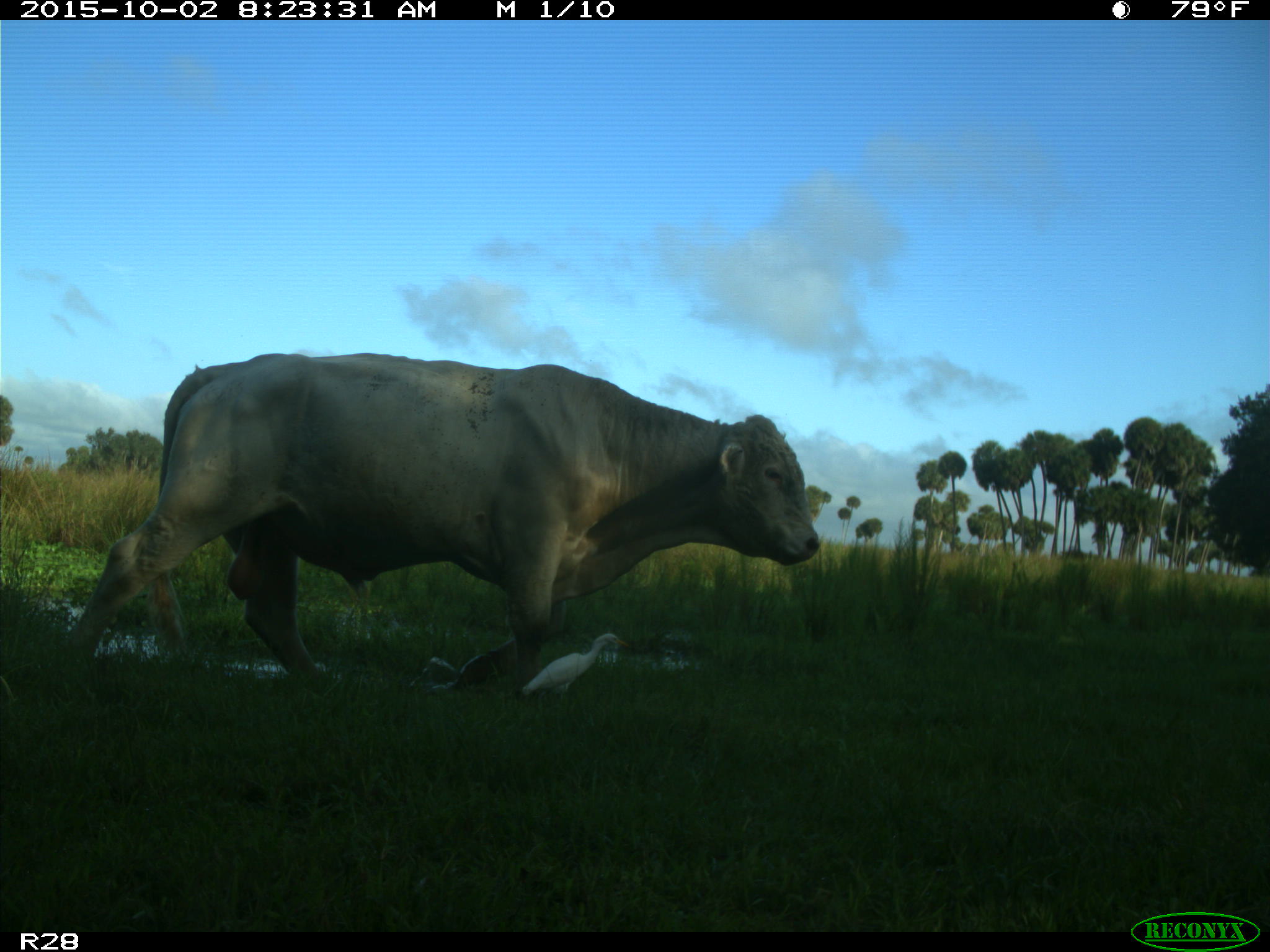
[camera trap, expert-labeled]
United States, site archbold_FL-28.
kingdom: Animalia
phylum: Chordata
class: Mammalia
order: Artiodactyla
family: Bovidae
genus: Bos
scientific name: Bos taurus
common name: domestic cow